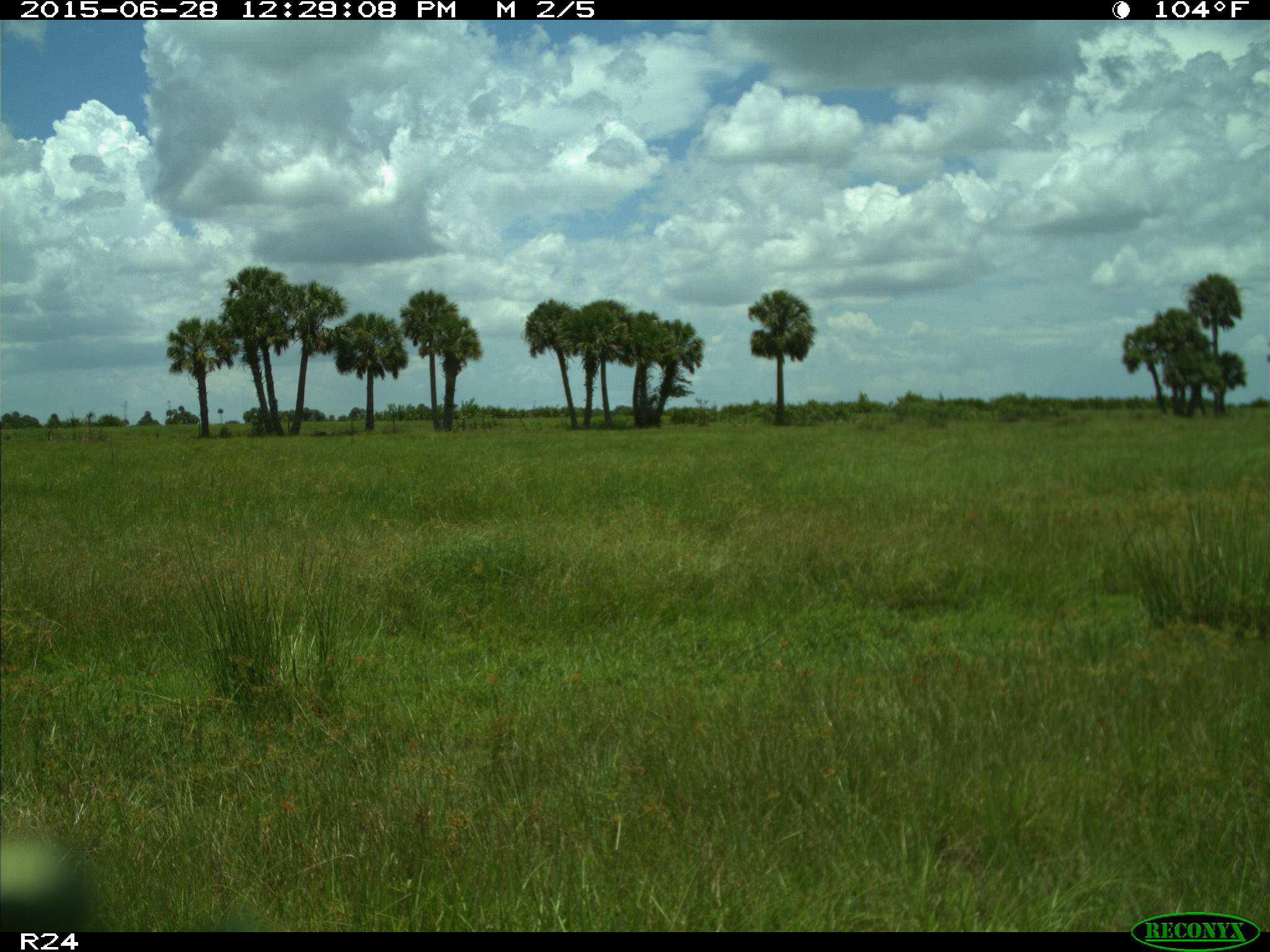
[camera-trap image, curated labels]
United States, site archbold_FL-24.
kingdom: Animalia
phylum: Chordata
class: Mammalia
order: Artiodactyla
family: Bovidae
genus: Bos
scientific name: Bos taurus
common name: domestic cow